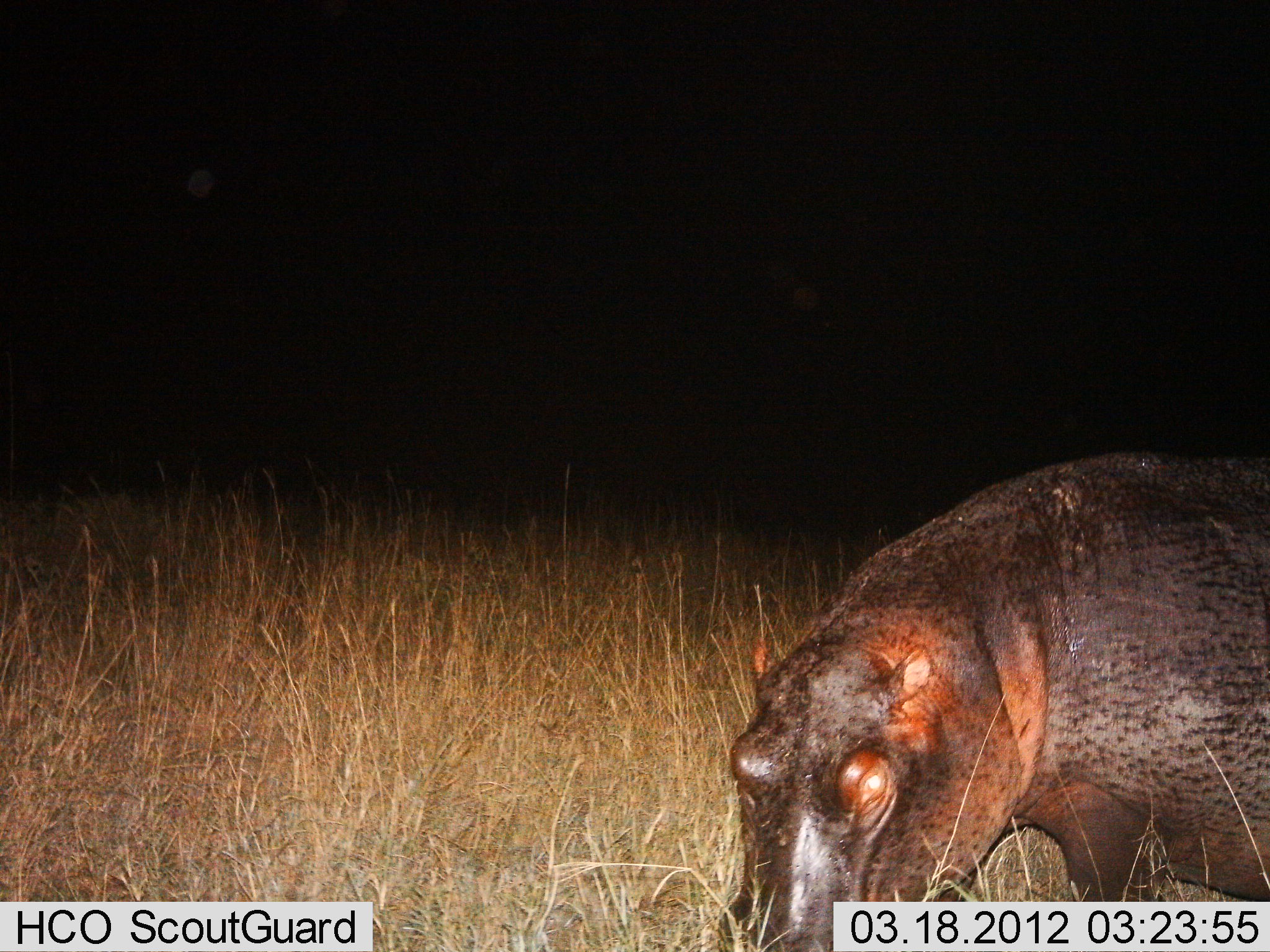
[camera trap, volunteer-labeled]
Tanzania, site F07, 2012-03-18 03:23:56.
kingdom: Animalia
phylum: Chordata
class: Mammalia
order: Artiodactyla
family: Hippopotamidae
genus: Hippopotamus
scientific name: Hippopotamus amphibius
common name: hippopotamus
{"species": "hippopotamus (Hippopotamus amphibius)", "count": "1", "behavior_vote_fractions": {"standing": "60%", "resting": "0%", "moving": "5%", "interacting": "0%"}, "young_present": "0%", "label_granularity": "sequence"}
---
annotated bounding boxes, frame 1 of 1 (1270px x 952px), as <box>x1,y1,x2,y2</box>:
animal: <box>717,444,1269,952</box>